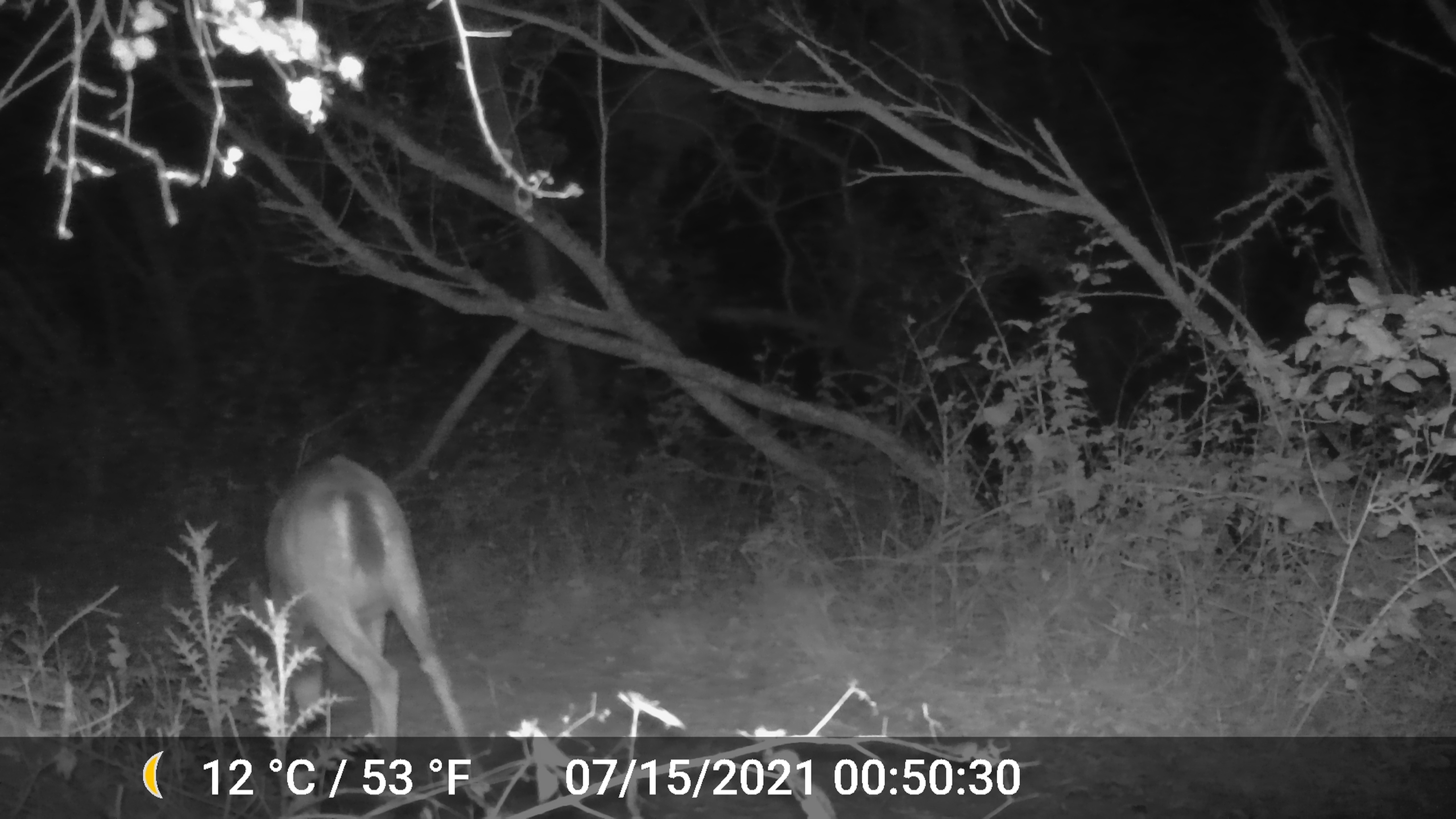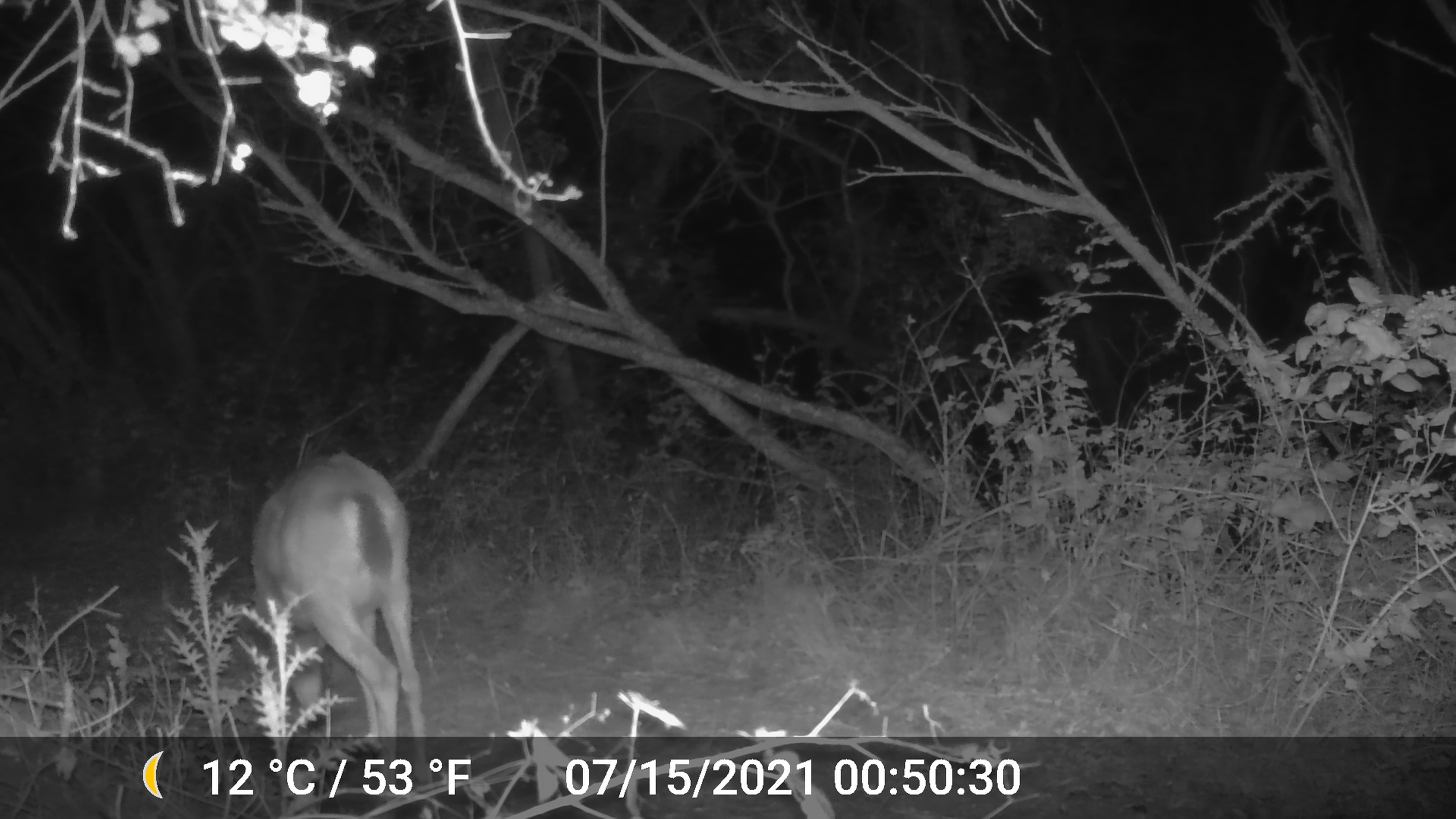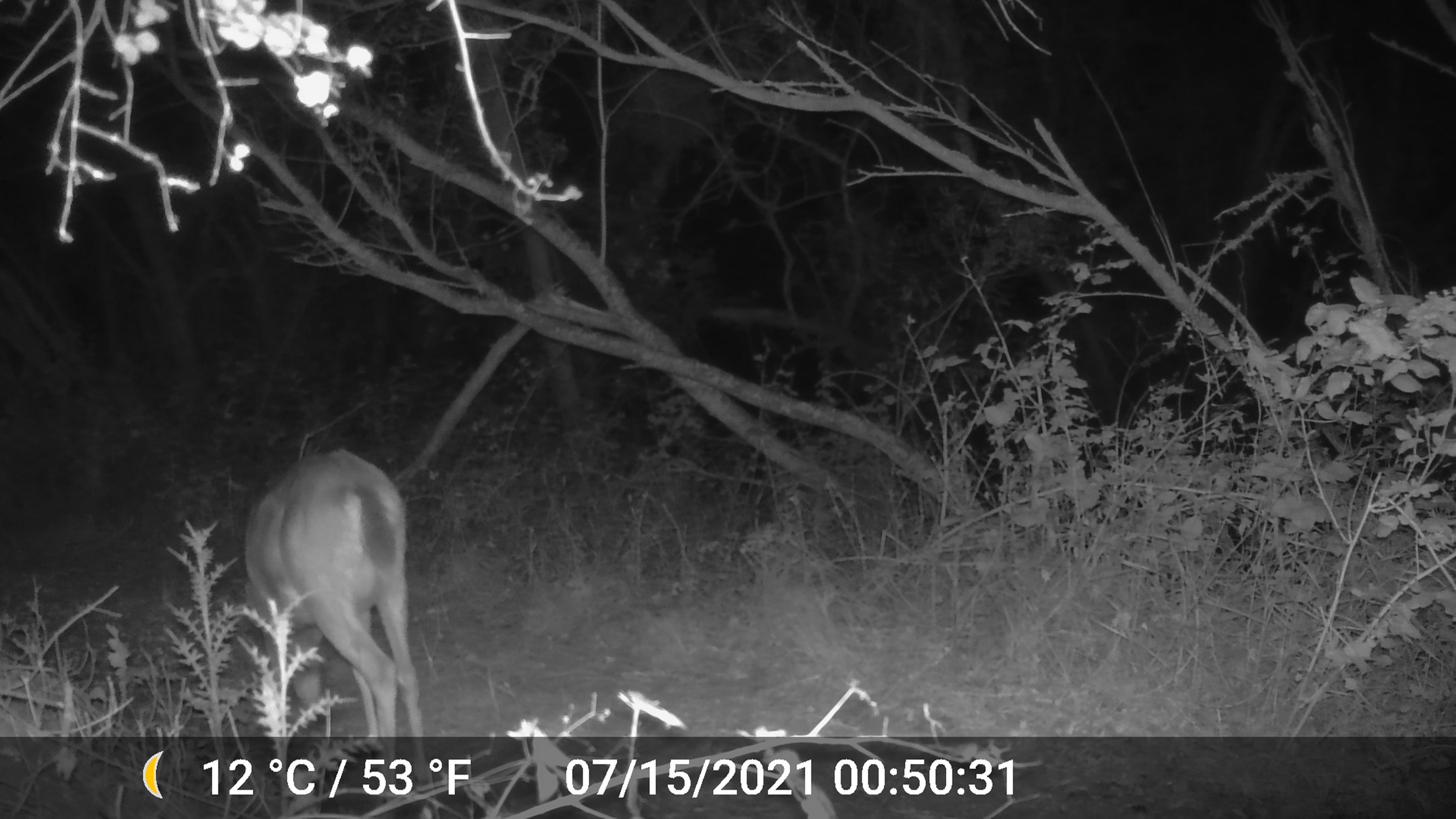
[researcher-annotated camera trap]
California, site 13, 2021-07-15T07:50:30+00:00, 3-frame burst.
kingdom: Animalia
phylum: Chordata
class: Mammalia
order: Artiodactyla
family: Cervidae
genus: Odocoileus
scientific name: Odocoileus hemionus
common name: mule deer